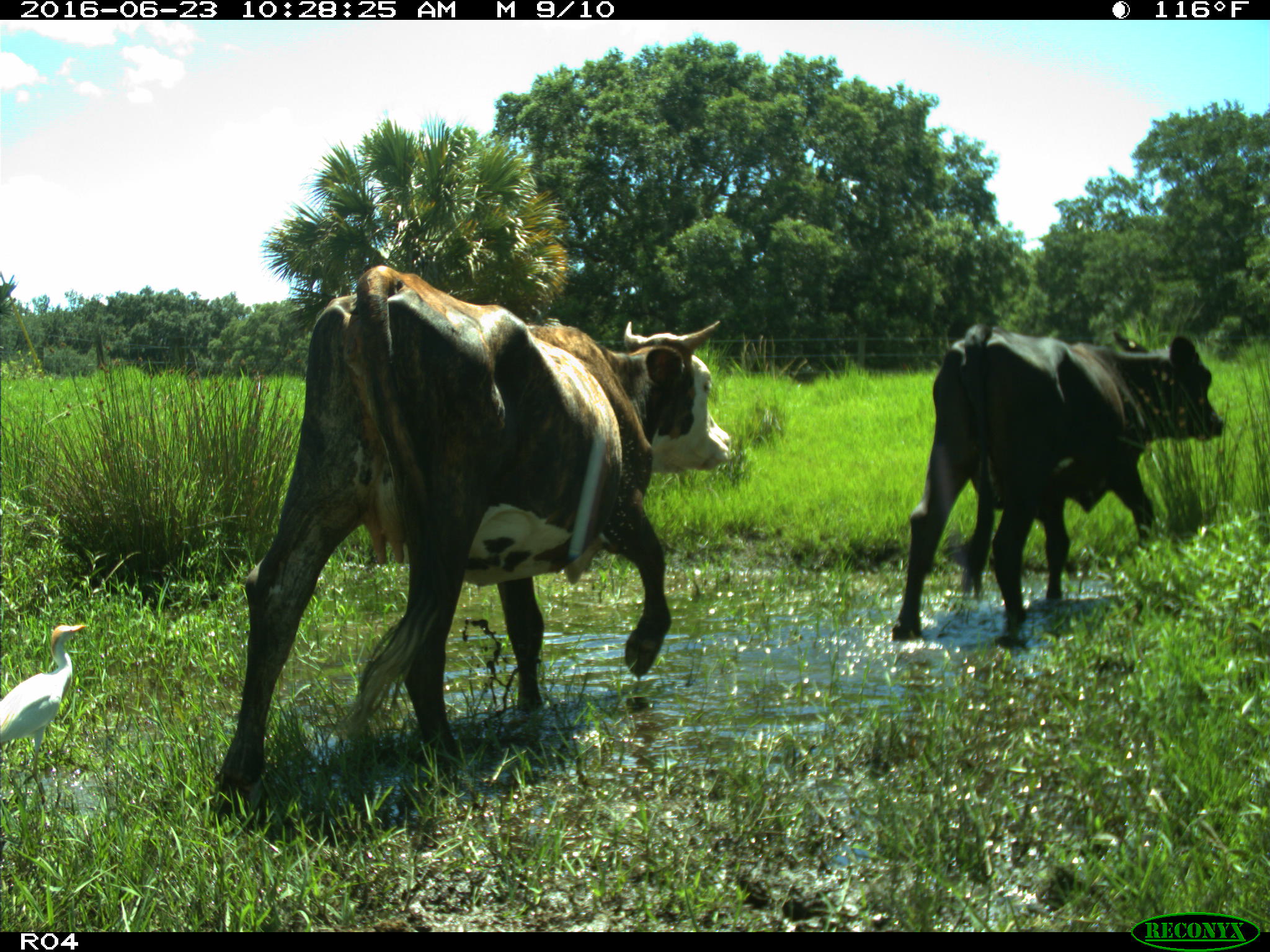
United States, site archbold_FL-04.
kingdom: Animalia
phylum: Chordata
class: Mammalia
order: Artiodactyla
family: Bovidae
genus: Bos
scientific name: Bos taurus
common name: domestic cow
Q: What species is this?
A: Bos taurus (domestic cow).